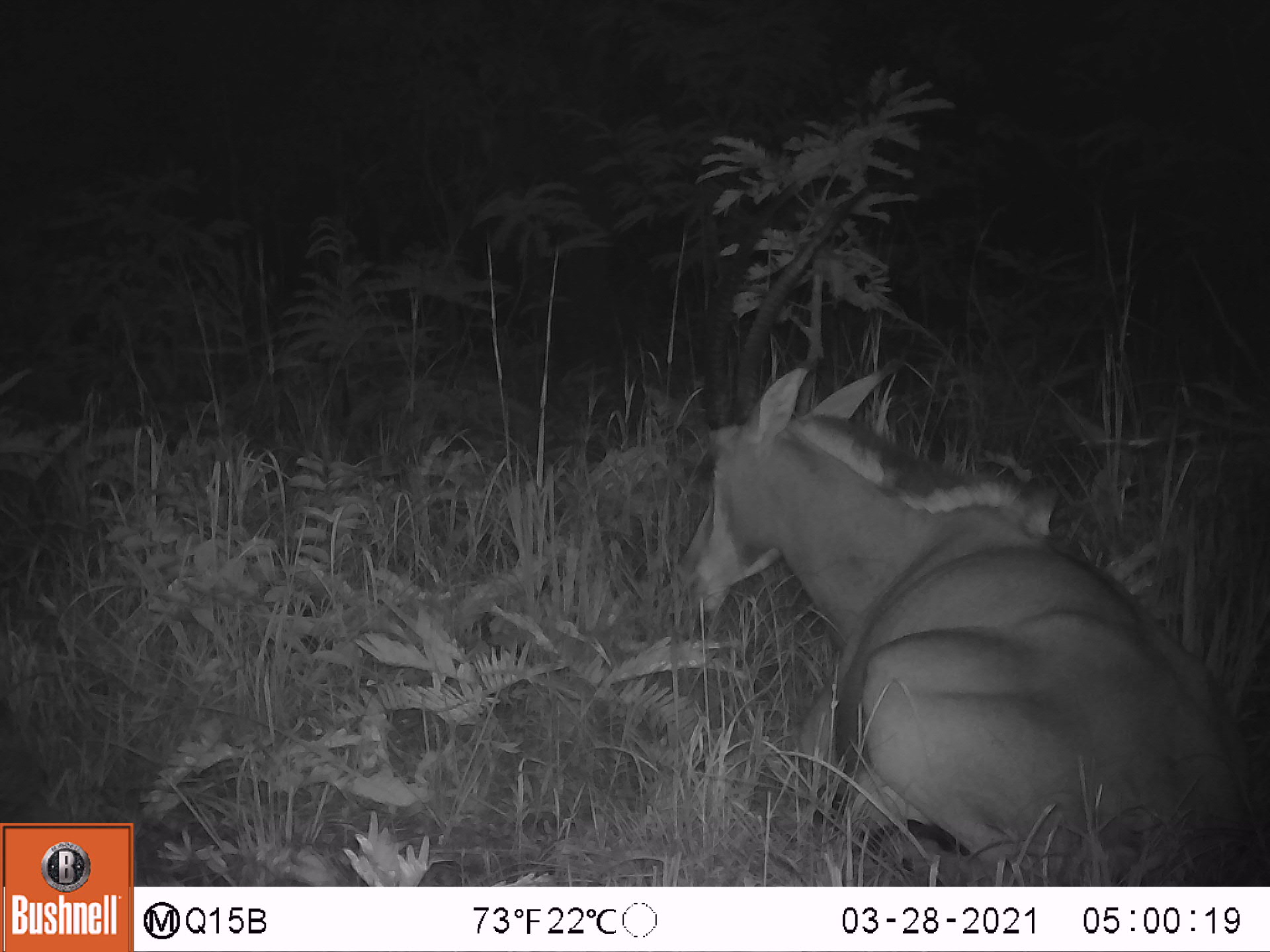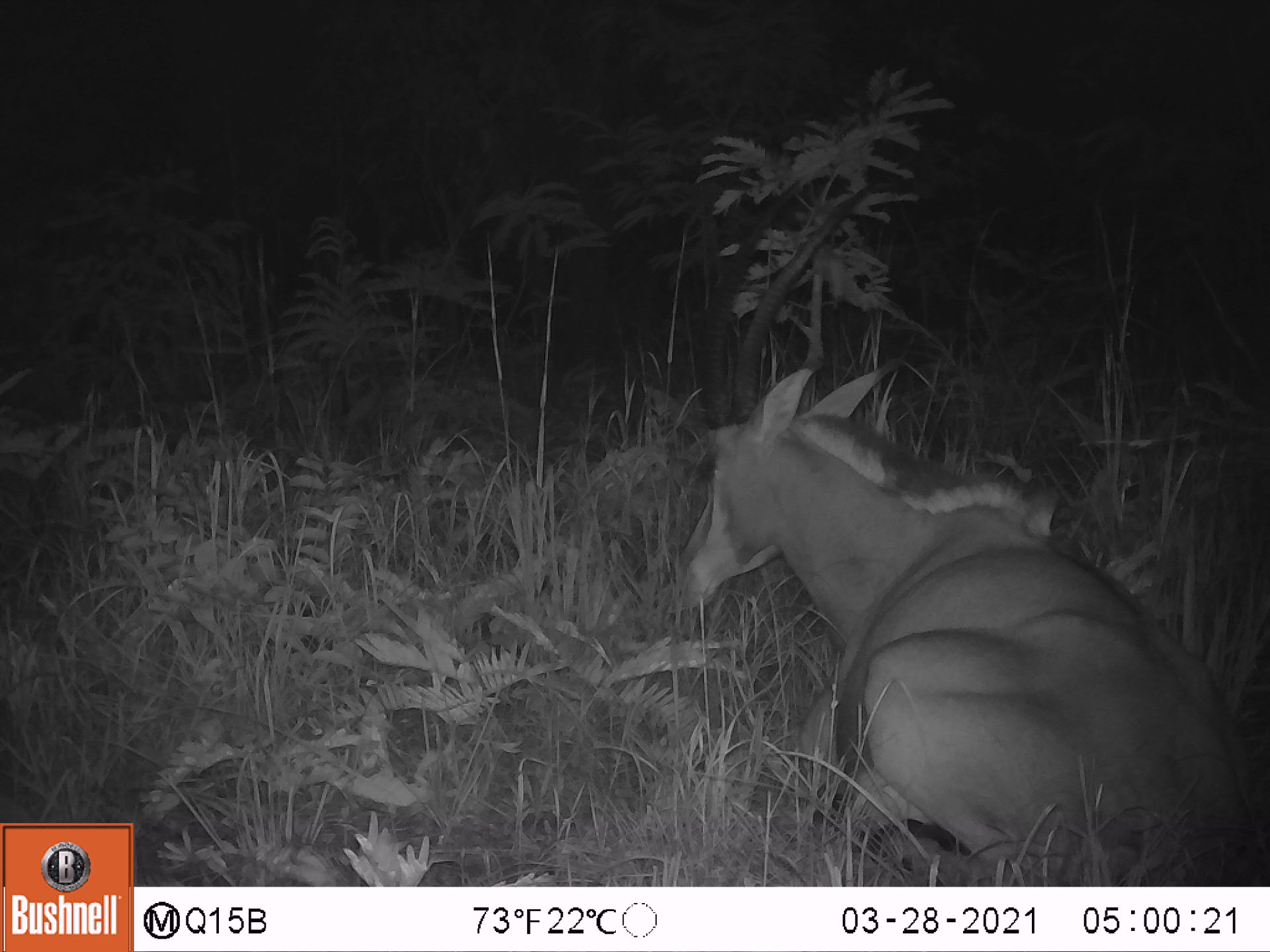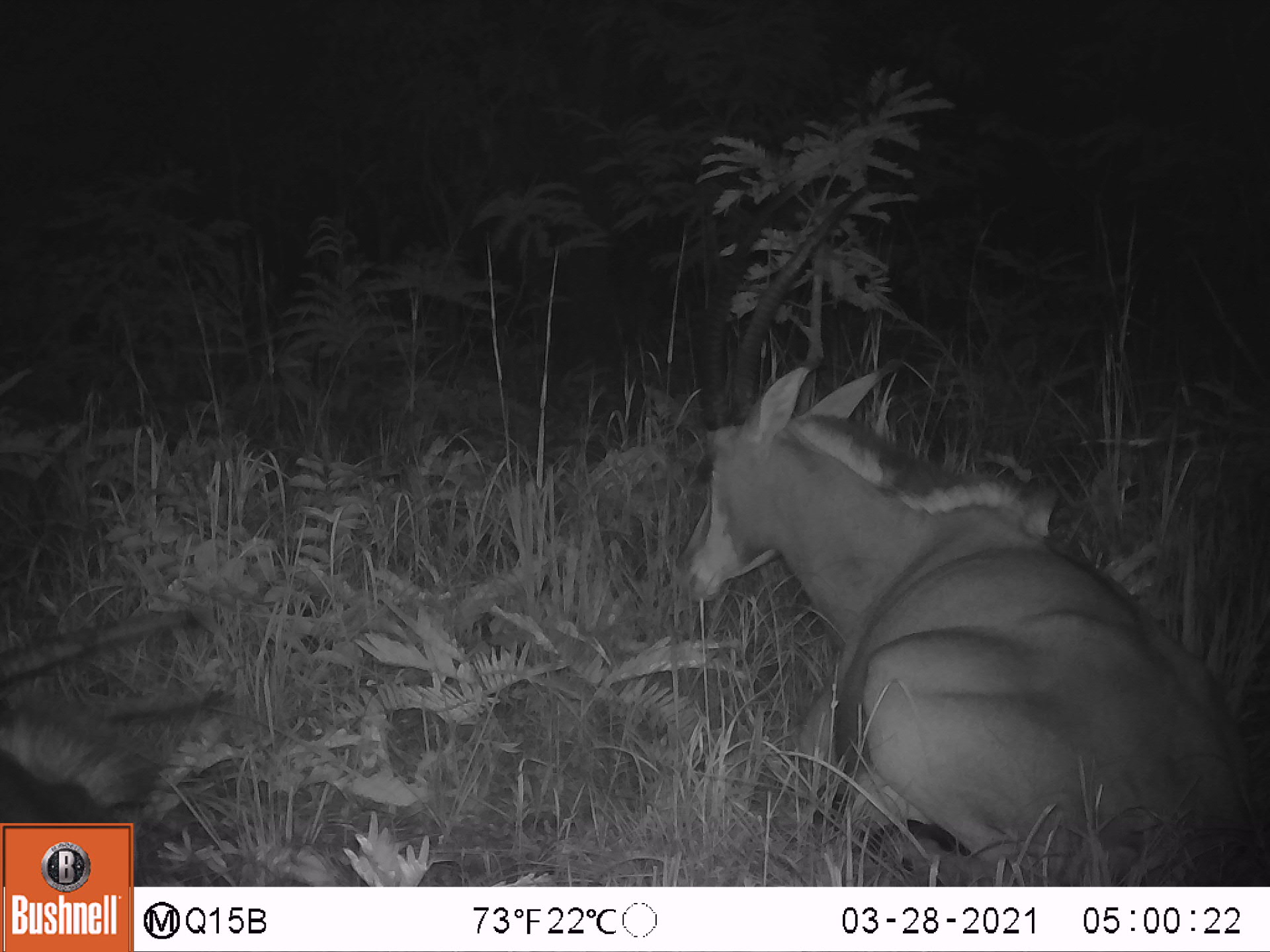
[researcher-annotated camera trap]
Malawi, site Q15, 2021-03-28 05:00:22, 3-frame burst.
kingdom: Animalia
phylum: Chordata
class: Mammalia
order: Artiodactyla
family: Bovidae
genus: Hippotragus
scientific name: Hippotragus niger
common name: sable antelope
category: sable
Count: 3.